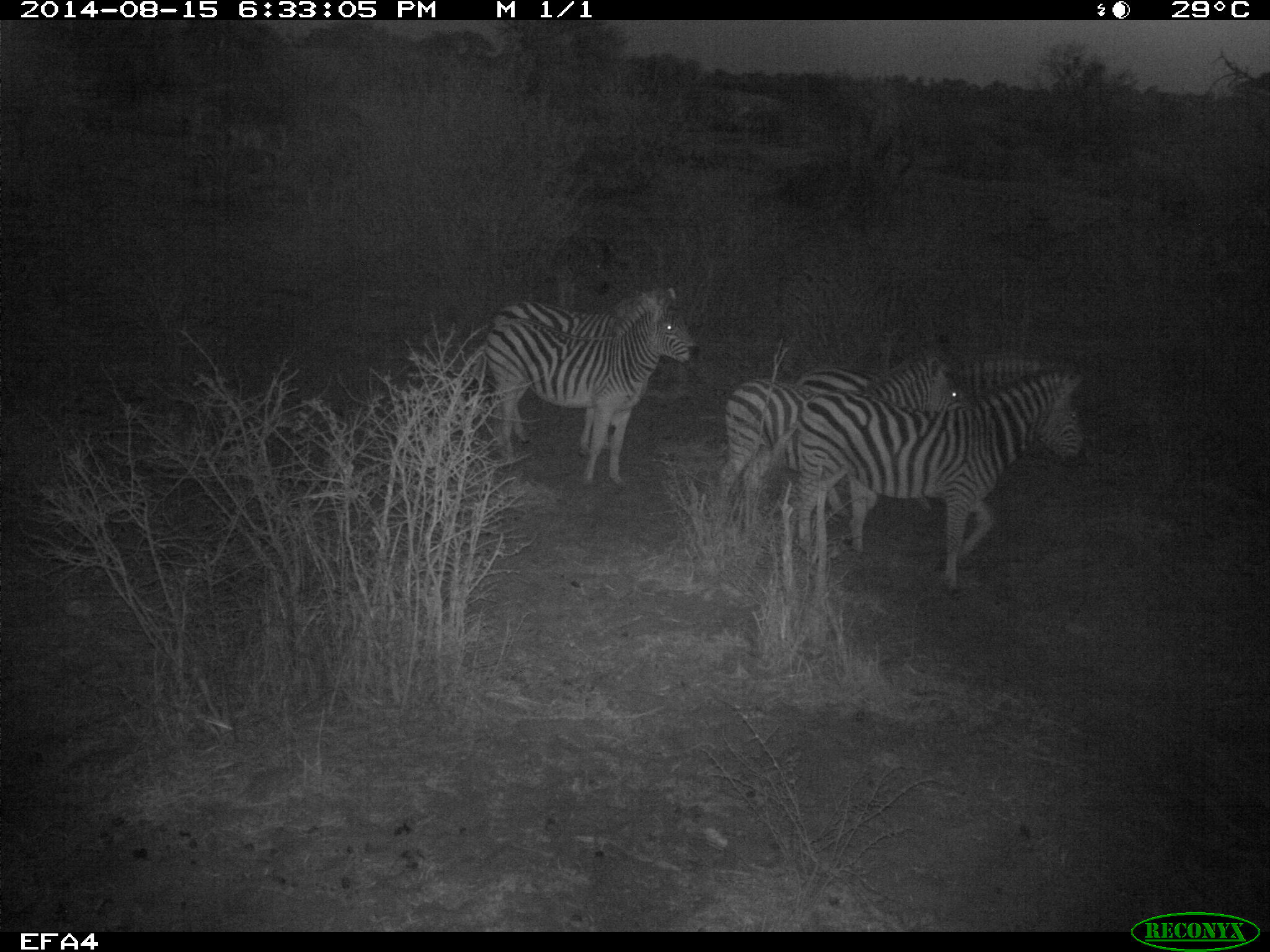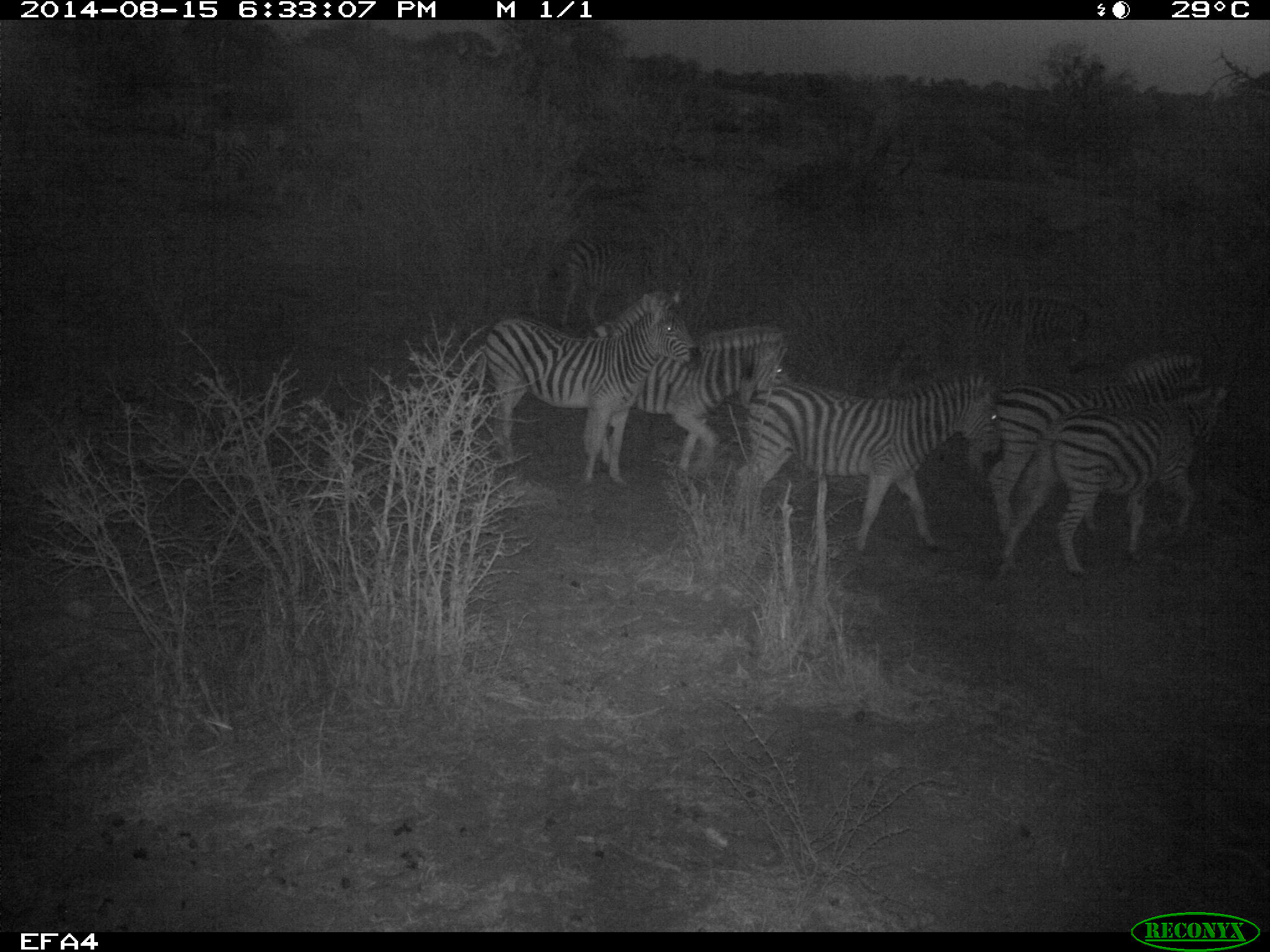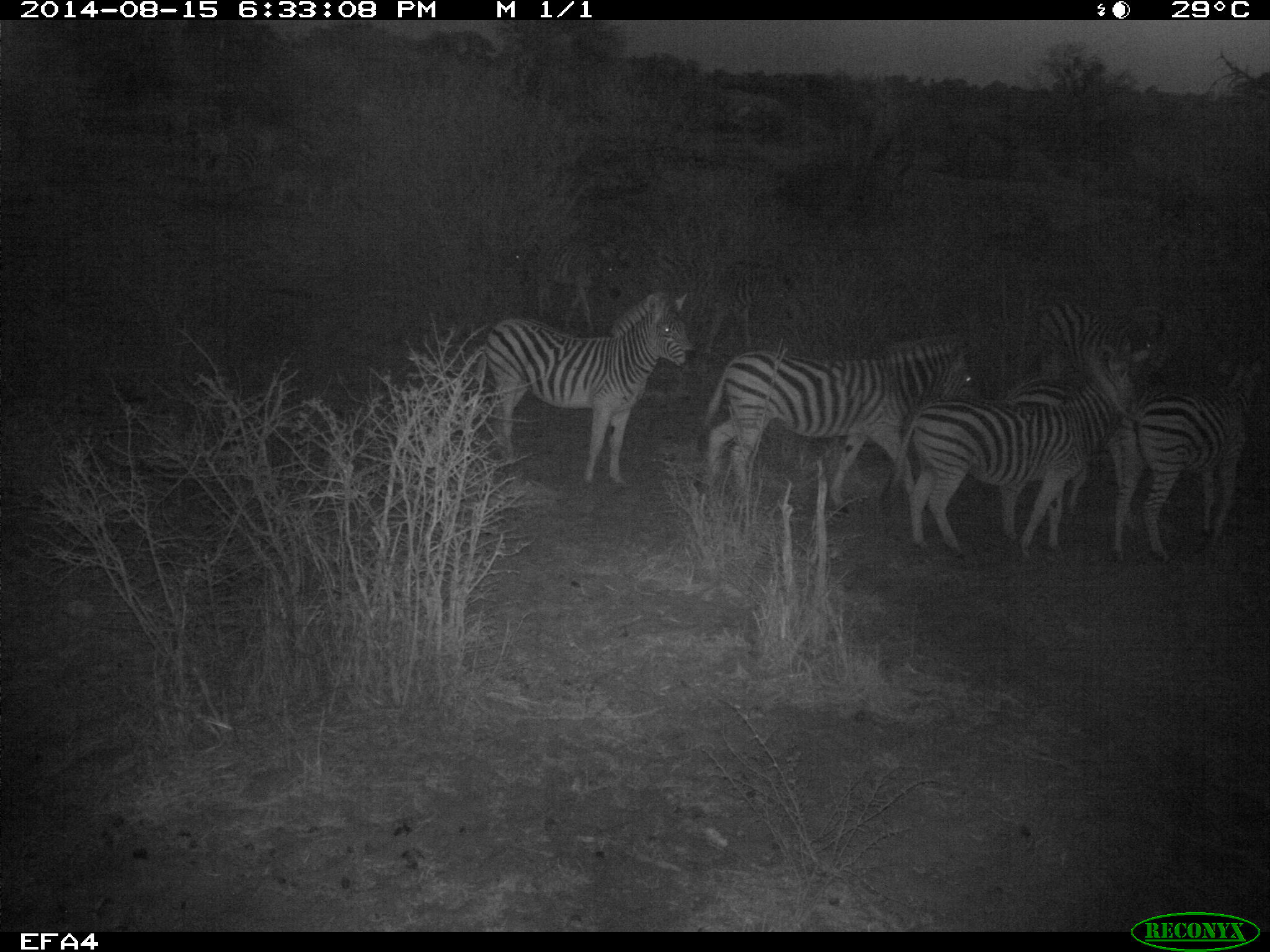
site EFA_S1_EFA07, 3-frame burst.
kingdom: Animalia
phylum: Chordata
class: Mammalia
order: Perissodactyla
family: Equidae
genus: Equus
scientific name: Equus quagga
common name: plains zebra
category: zebraplains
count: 9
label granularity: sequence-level